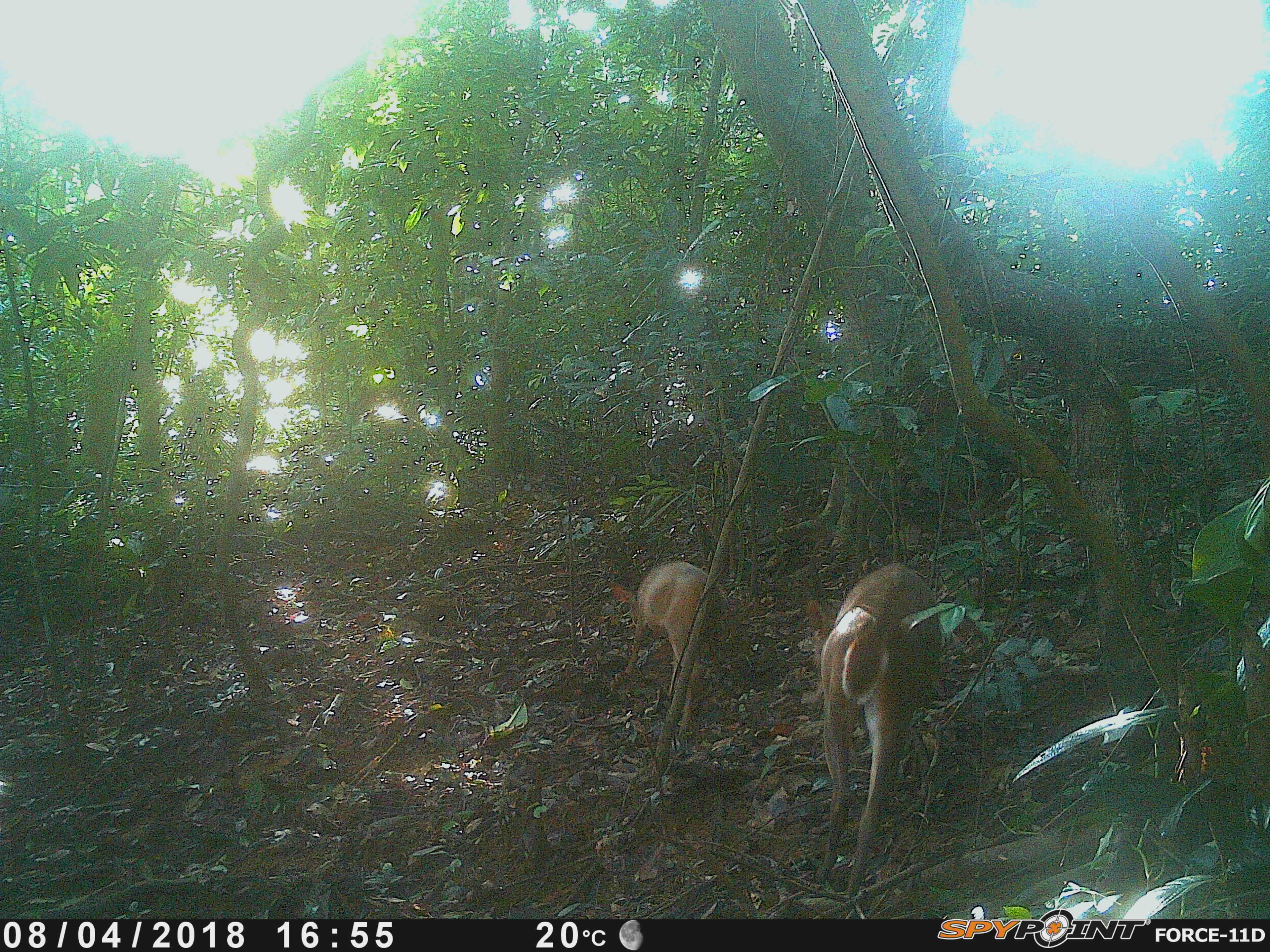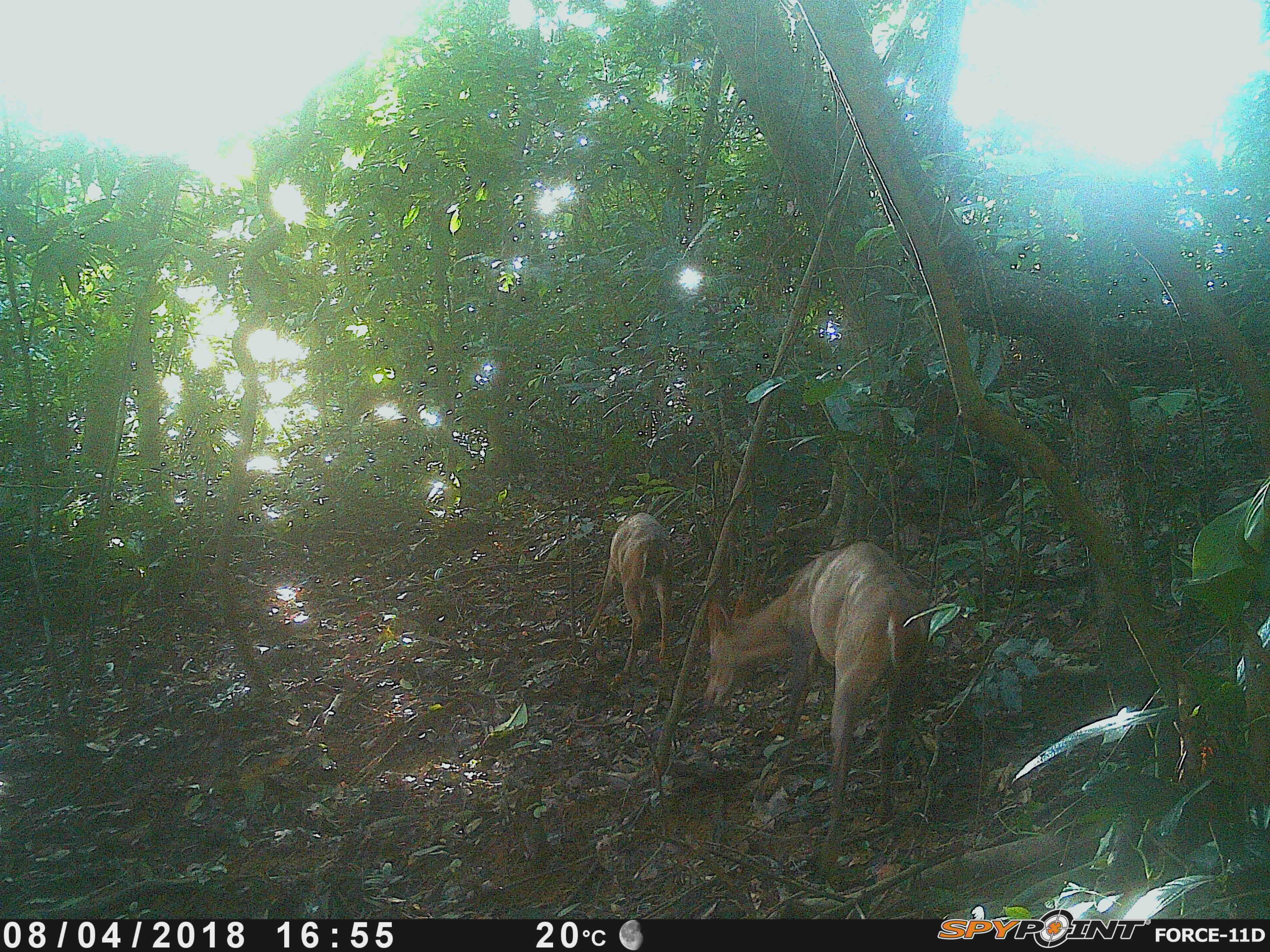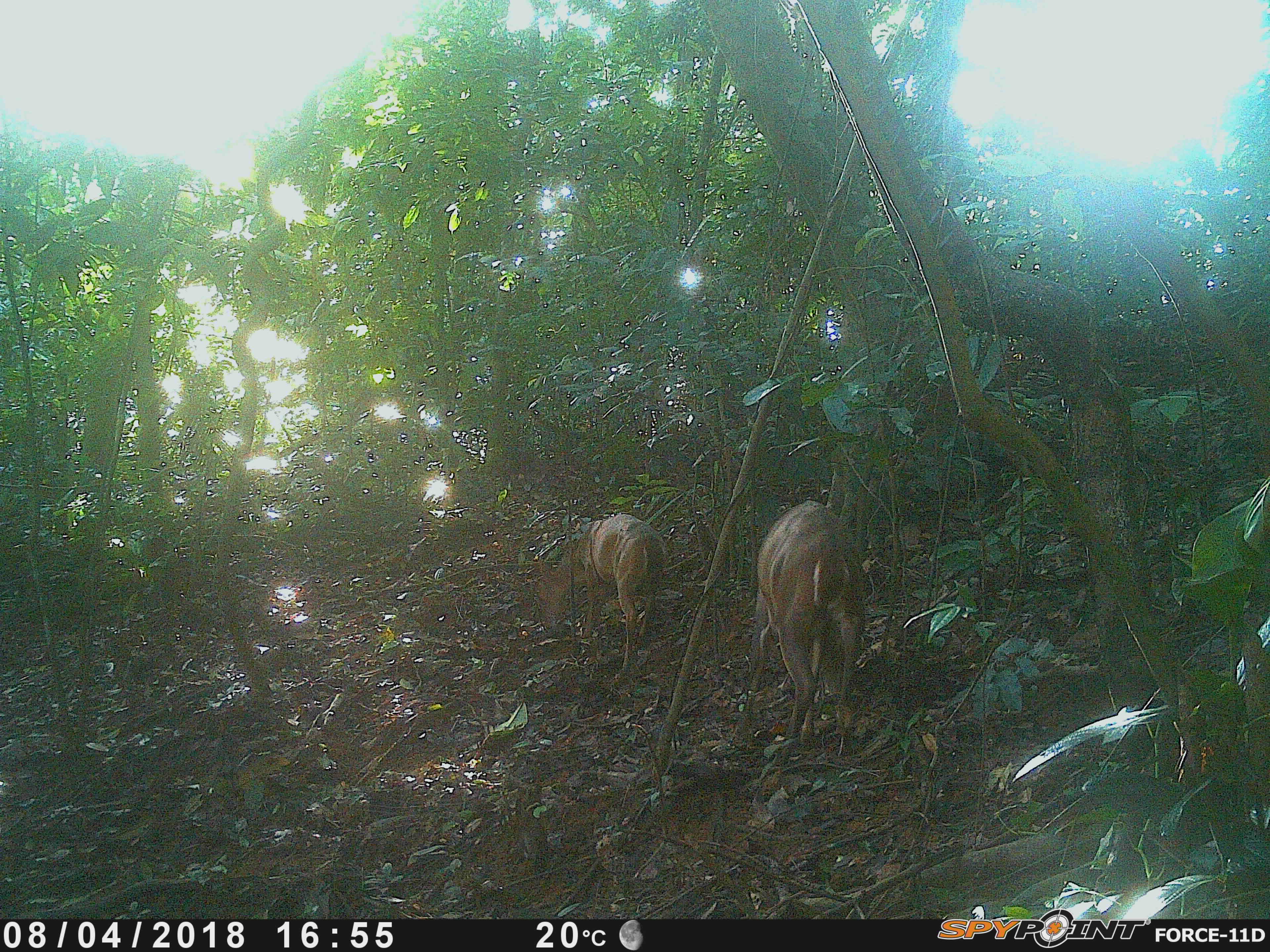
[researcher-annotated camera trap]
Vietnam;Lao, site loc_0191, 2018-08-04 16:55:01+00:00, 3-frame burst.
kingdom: Animalia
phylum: Chordata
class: Mammalia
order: Artiodactyla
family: Cervidae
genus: Muntiacus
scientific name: Muntiacus vuquangensis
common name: large-antlered muntjac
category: large antlered muntjac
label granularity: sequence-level